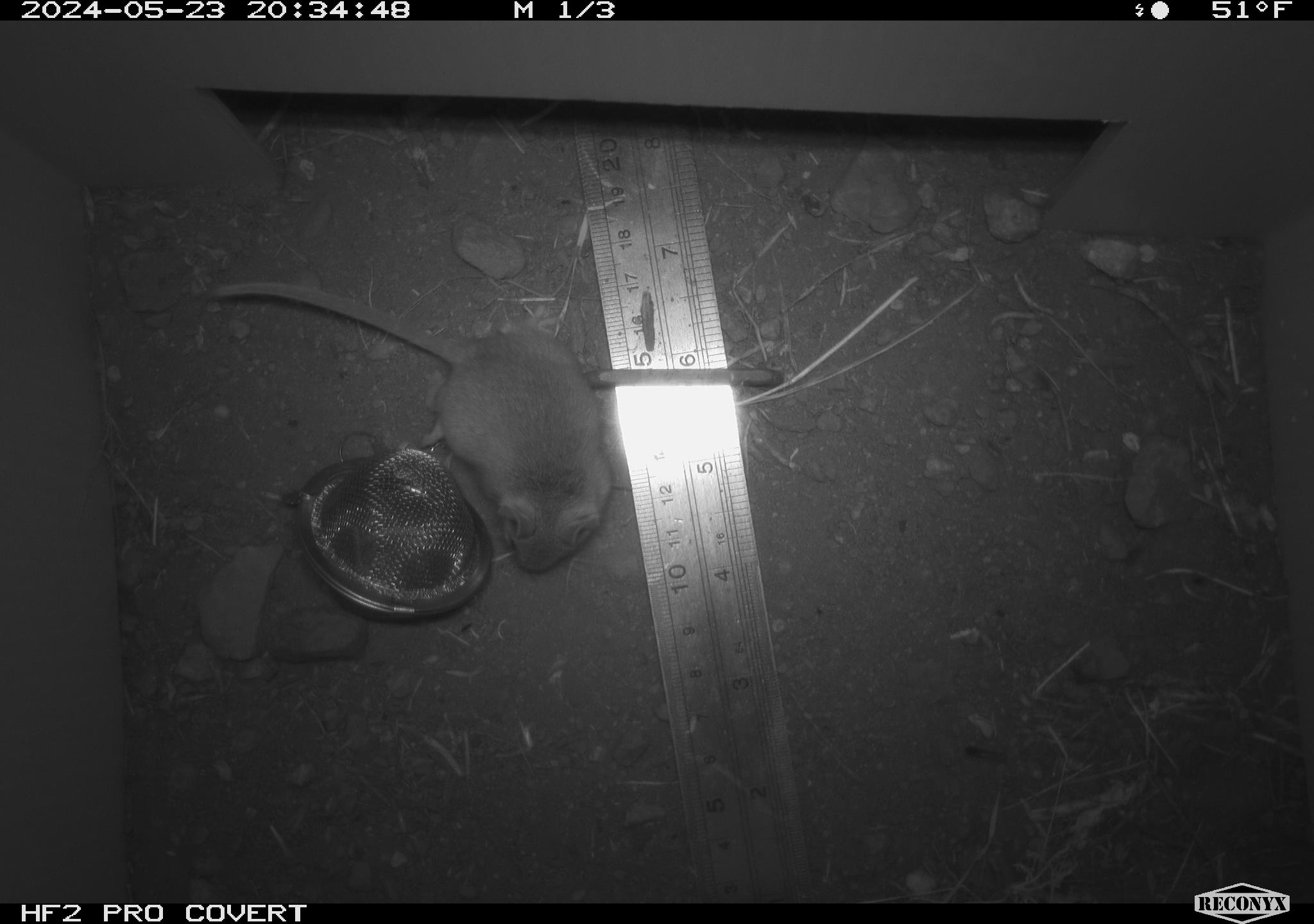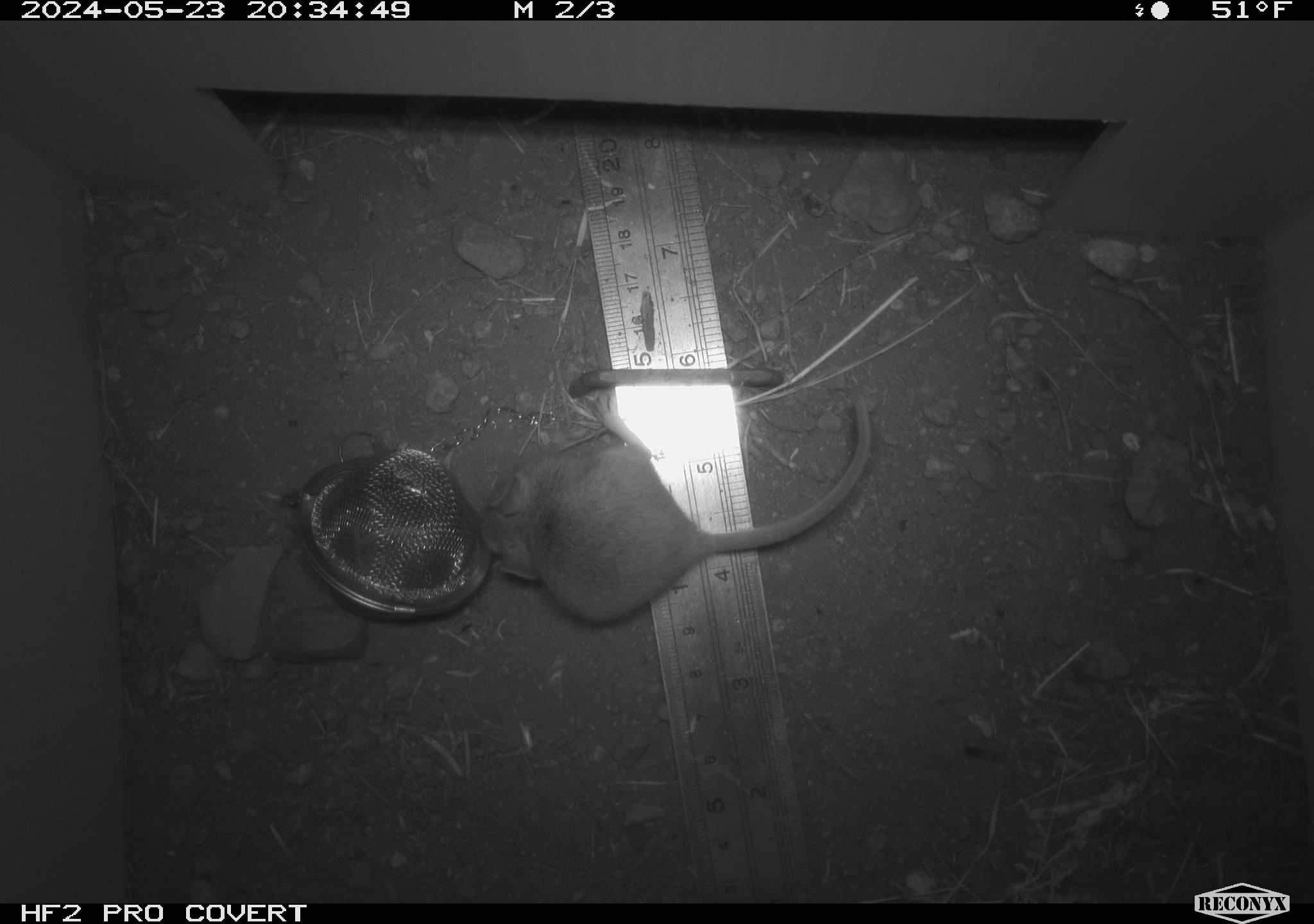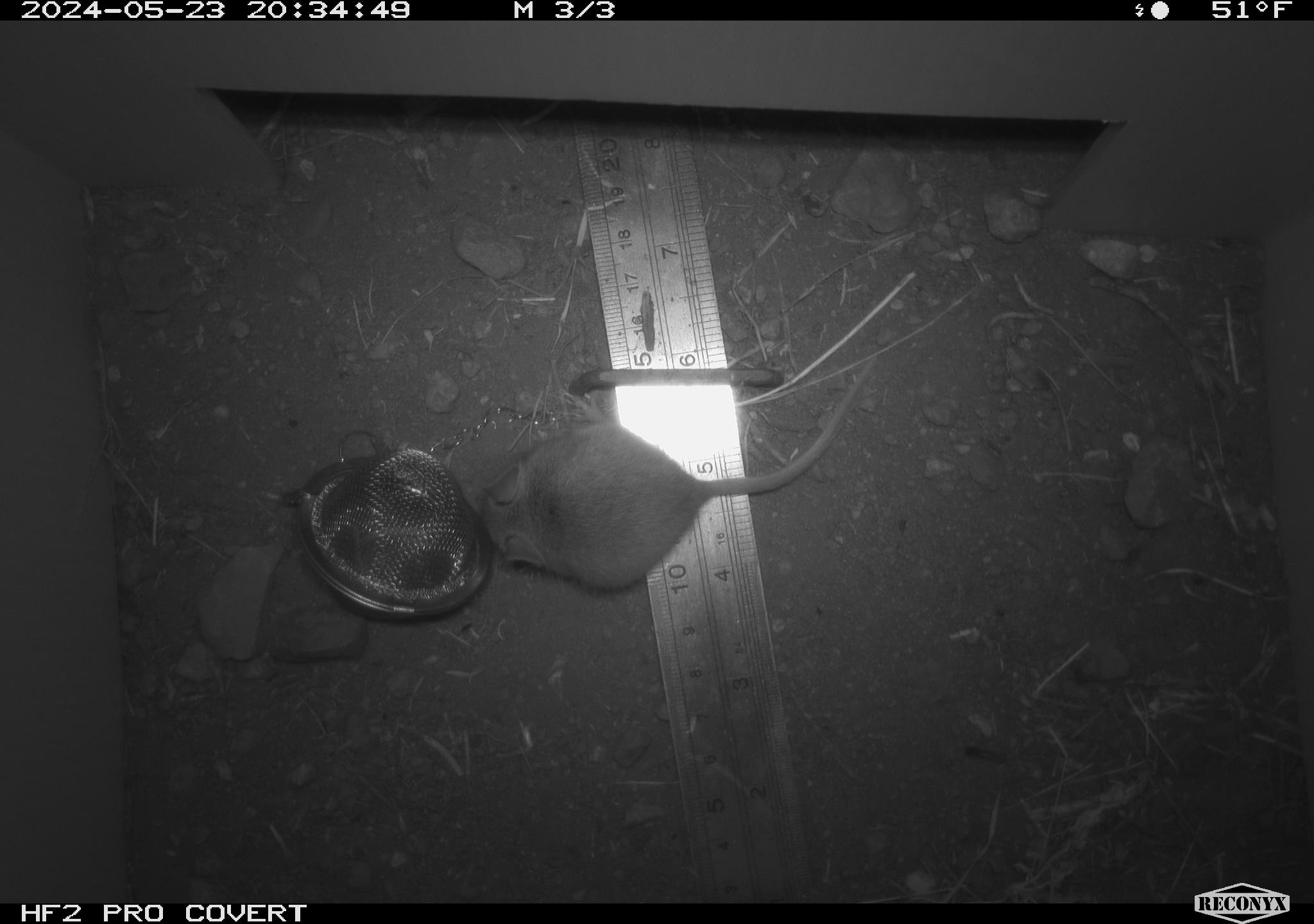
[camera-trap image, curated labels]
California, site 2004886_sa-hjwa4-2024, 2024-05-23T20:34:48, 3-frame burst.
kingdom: Animalia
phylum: Chordata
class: Mammalia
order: Rodentia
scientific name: Rodentia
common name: rodent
Rodent (Rodentia).